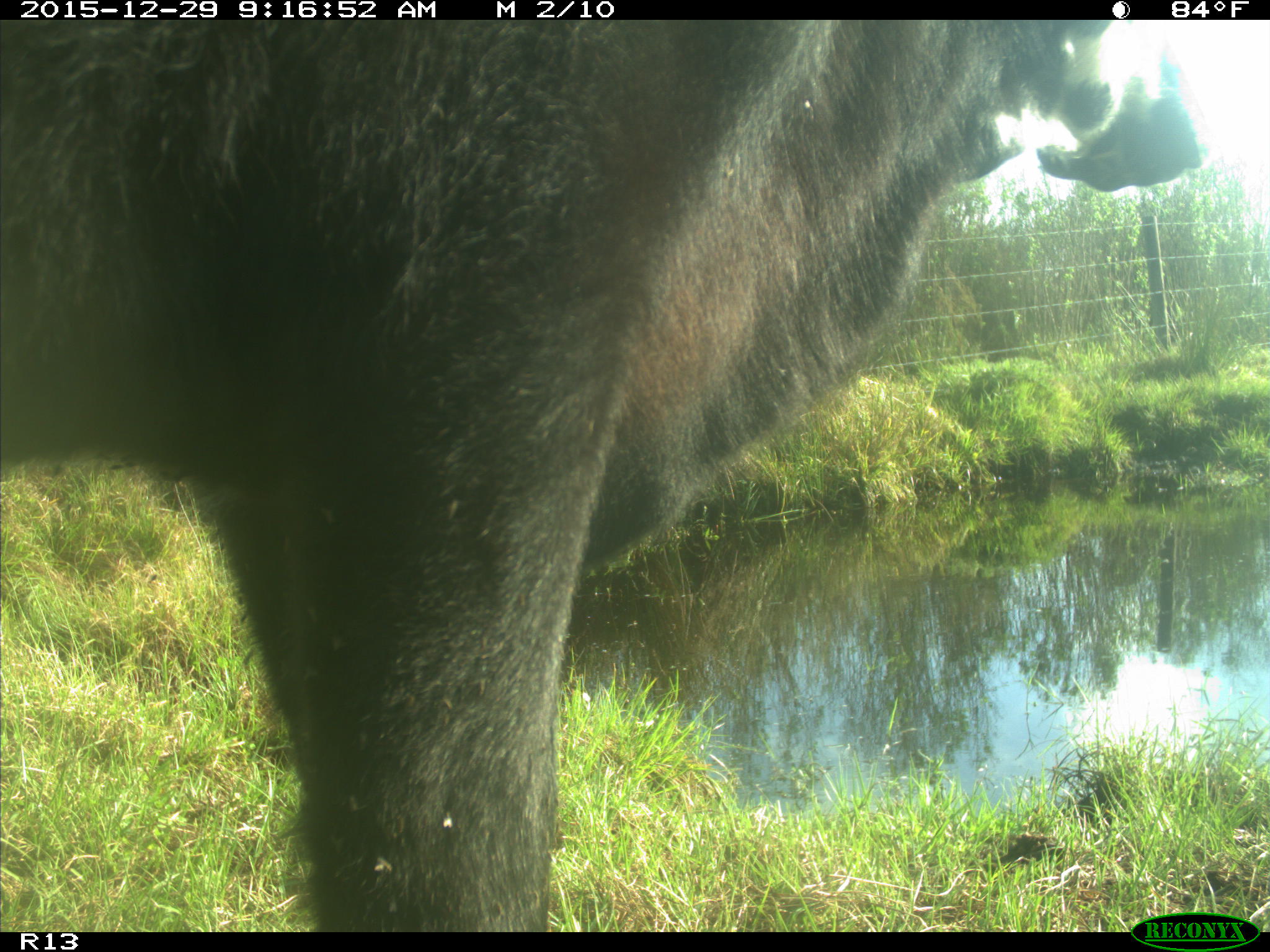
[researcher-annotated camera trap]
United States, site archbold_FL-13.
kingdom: Animalia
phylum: Chordata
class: Mammalia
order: Artiodactyla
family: Bovidae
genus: Bos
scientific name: Bos taurus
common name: domestic cow